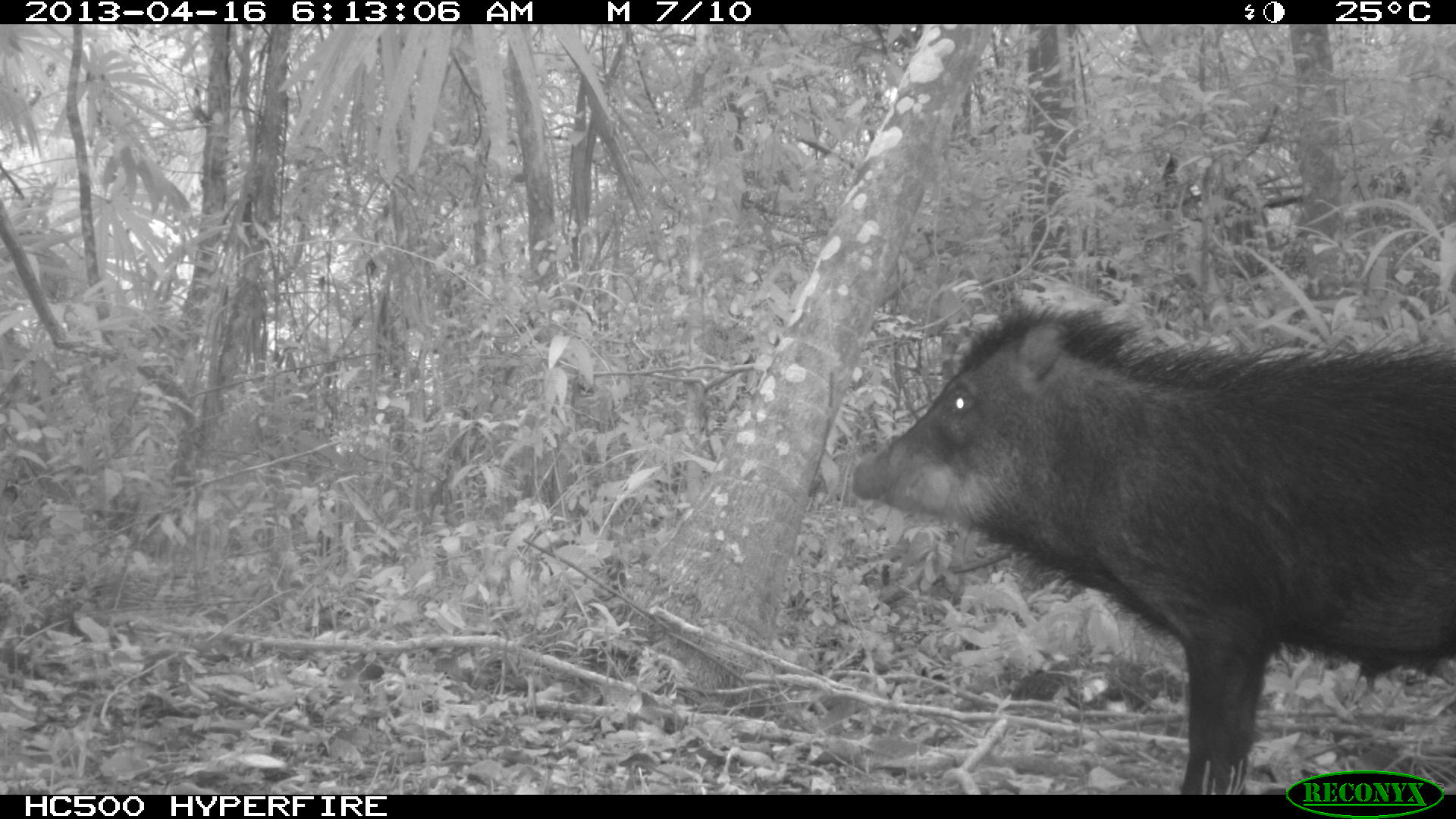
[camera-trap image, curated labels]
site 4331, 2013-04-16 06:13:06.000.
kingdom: Animalia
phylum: Chordata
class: Mammalia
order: Artiodactyla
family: Tayassuidae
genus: Tayassu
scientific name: Tayassu pecari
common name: white-lipped peccary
Tayassu pecari (white-lipped peccary), count 5.